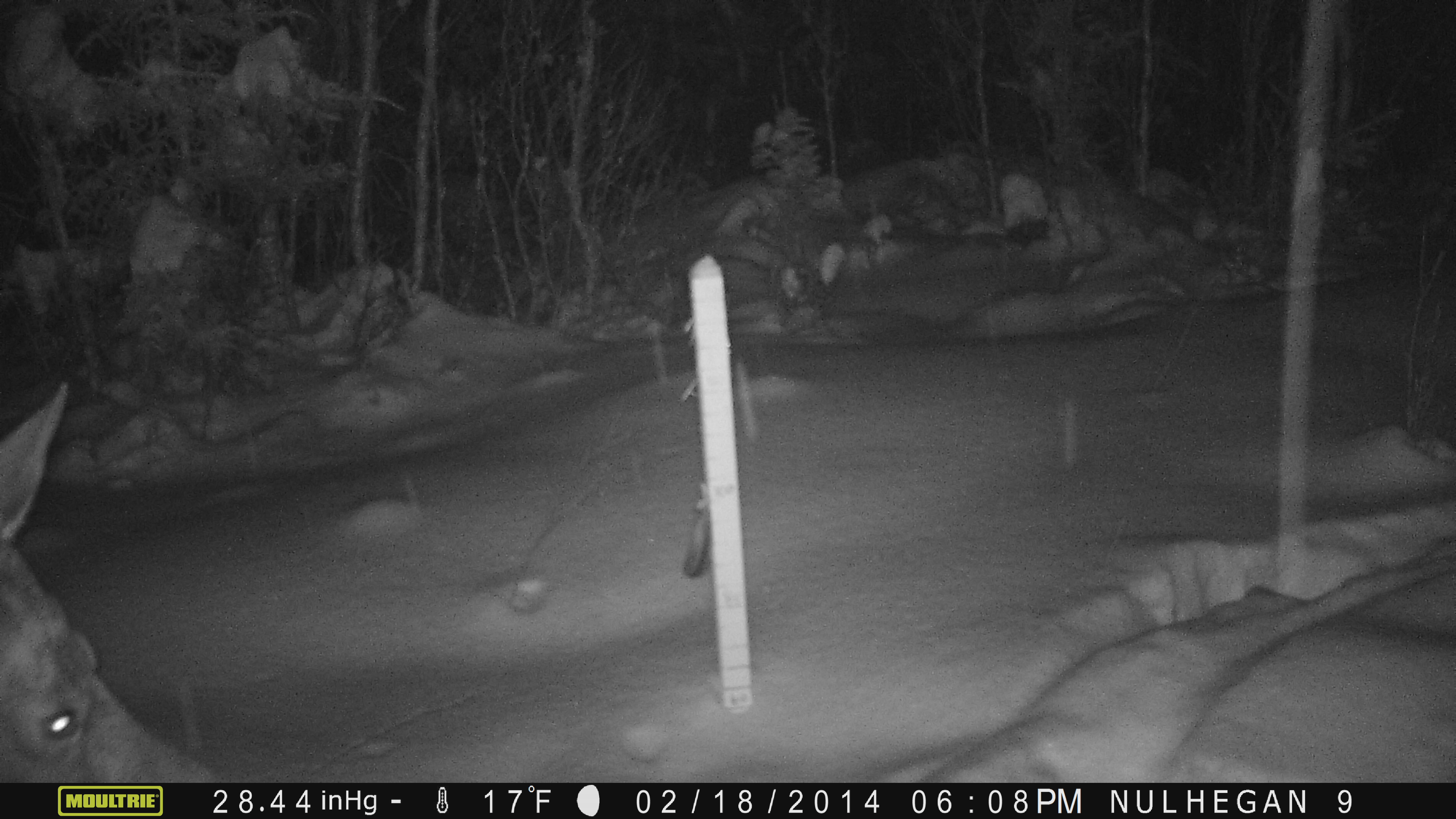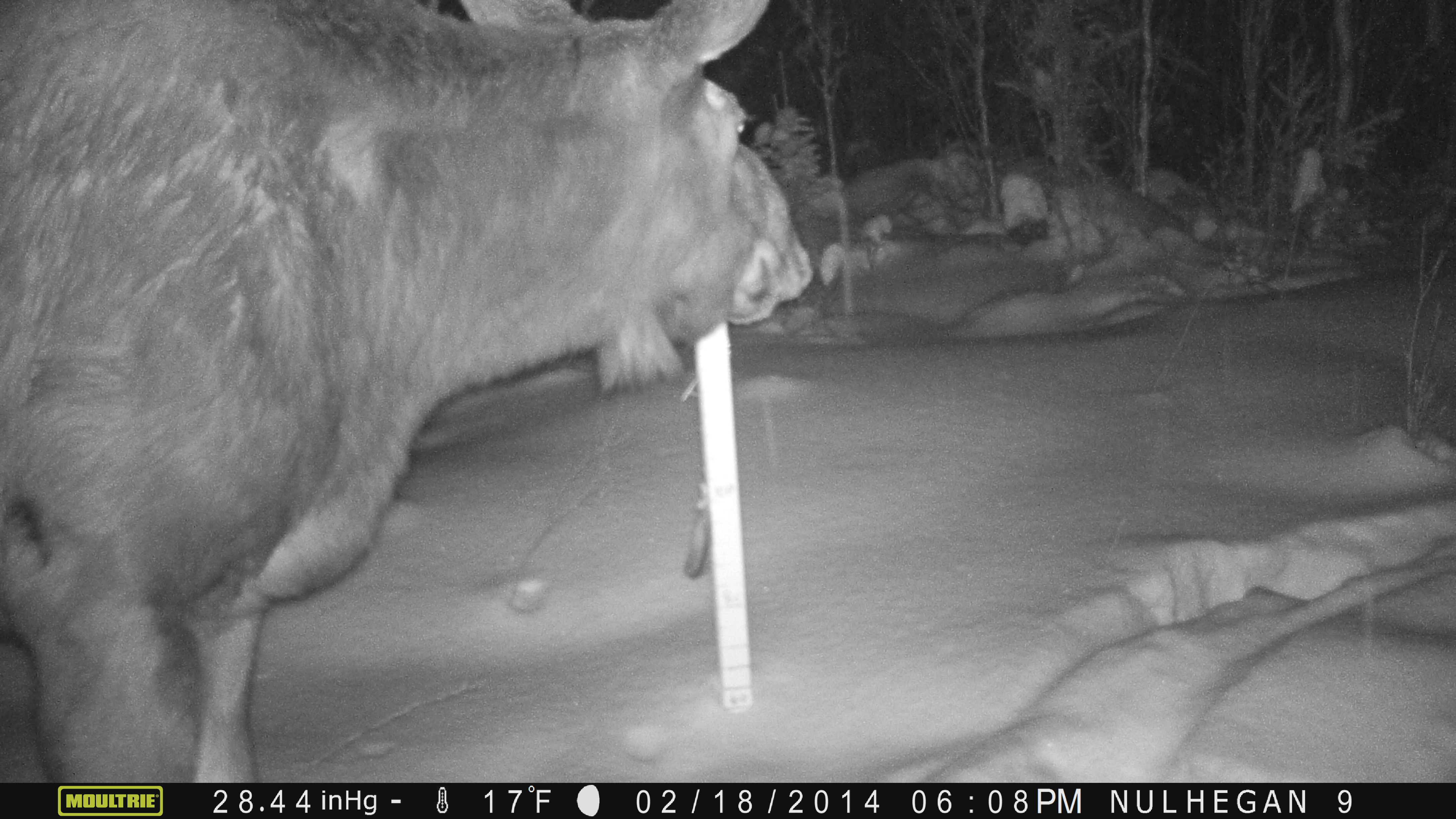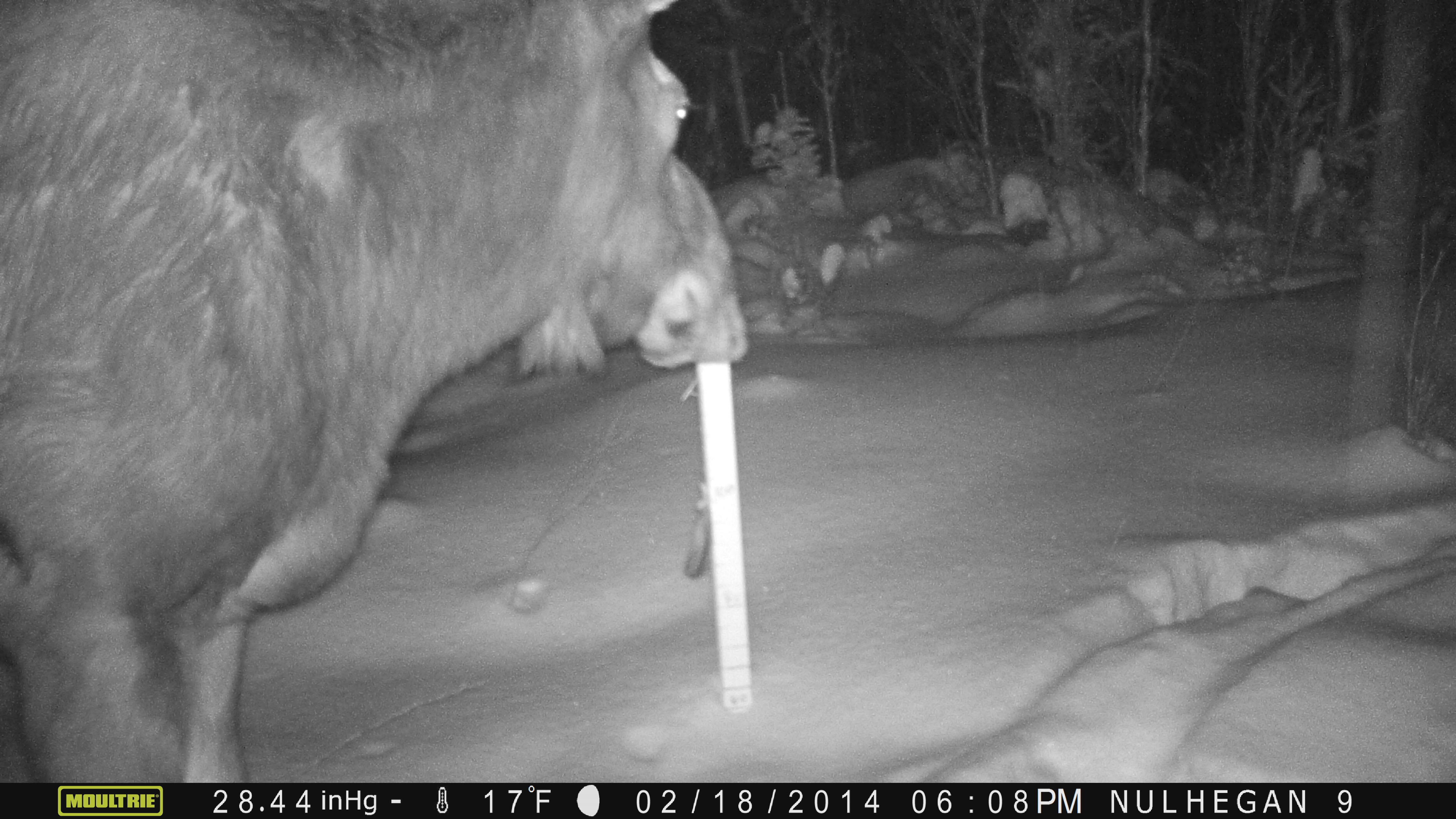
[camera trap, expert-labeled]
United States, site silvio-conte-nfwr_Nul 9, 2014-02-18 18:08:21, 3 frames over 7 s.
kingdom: Animalia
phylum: Chordata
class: Mammalia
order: Artiodactyla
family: Cervidae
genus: Alces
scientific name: Alces alces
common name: moose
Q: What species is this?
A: Moose (Alces alces).